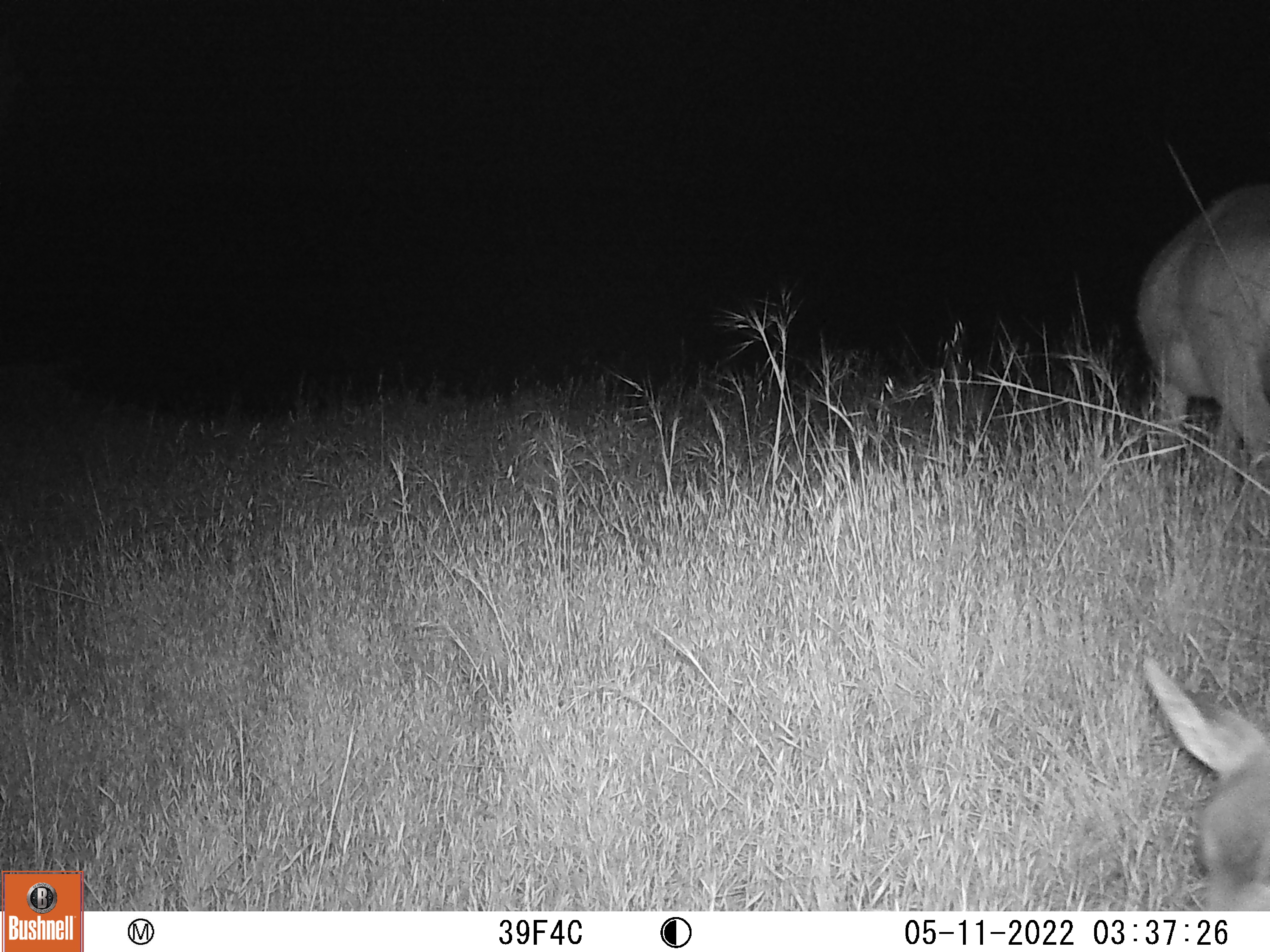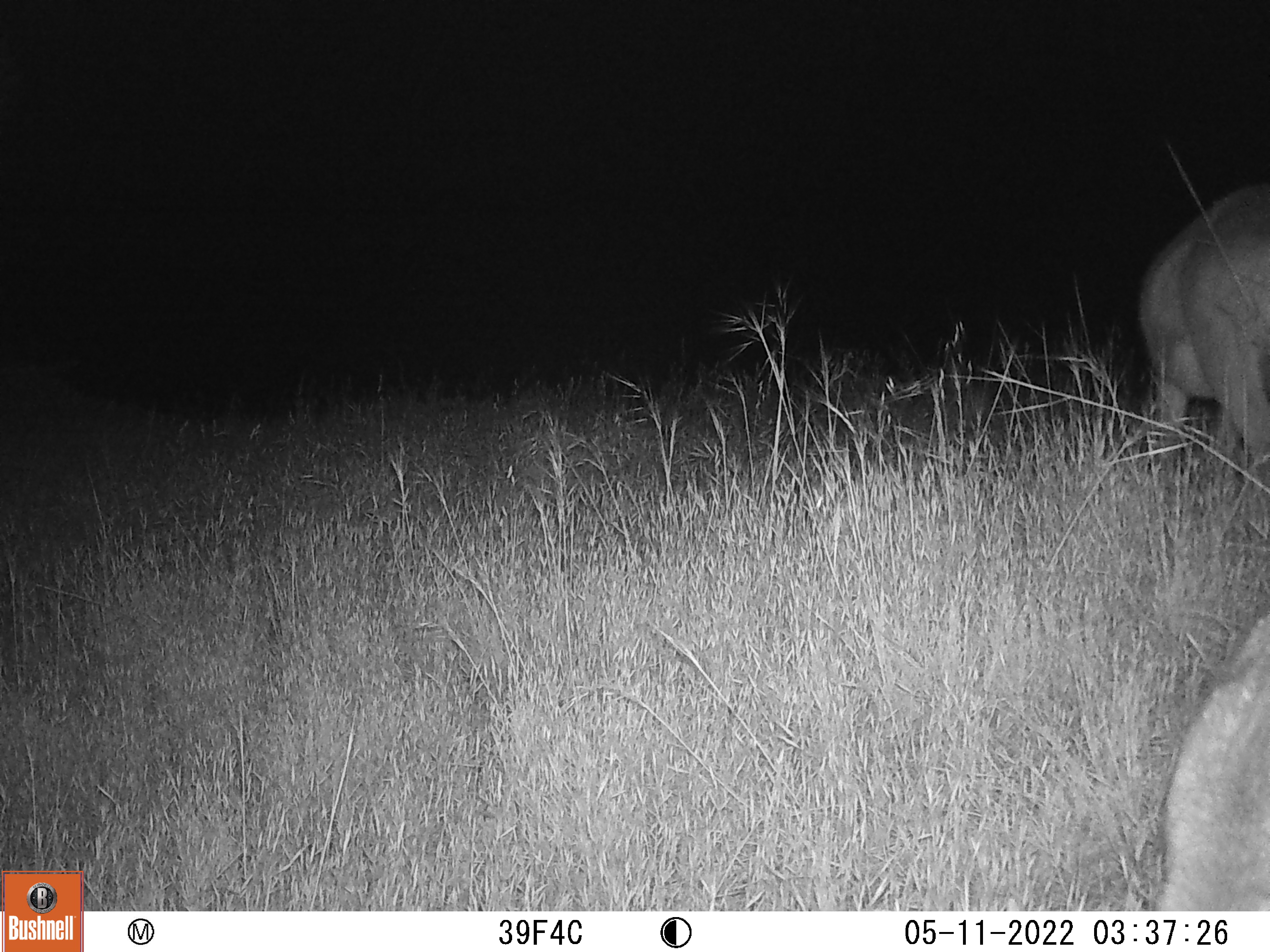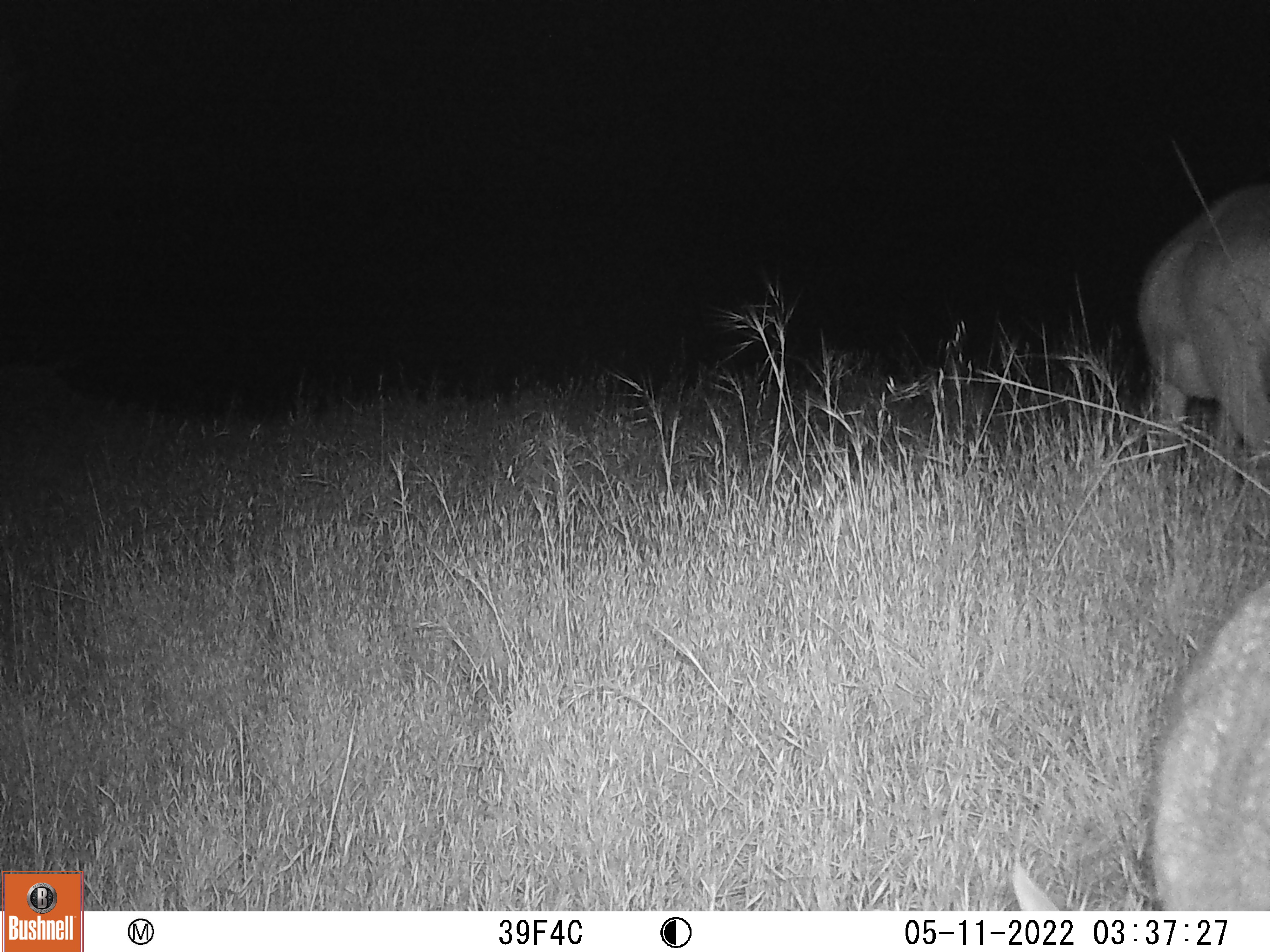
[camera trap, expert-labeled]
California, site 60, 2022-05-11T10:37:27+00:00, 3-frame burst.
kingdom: Animalia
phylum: Chordata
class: Mammalia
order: Artiodactyla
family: Cervidae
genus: Odocoileus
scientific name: Odocoileus hemionus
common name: mule deer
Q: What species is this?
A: Mule deer (Odocoileus hemionus).